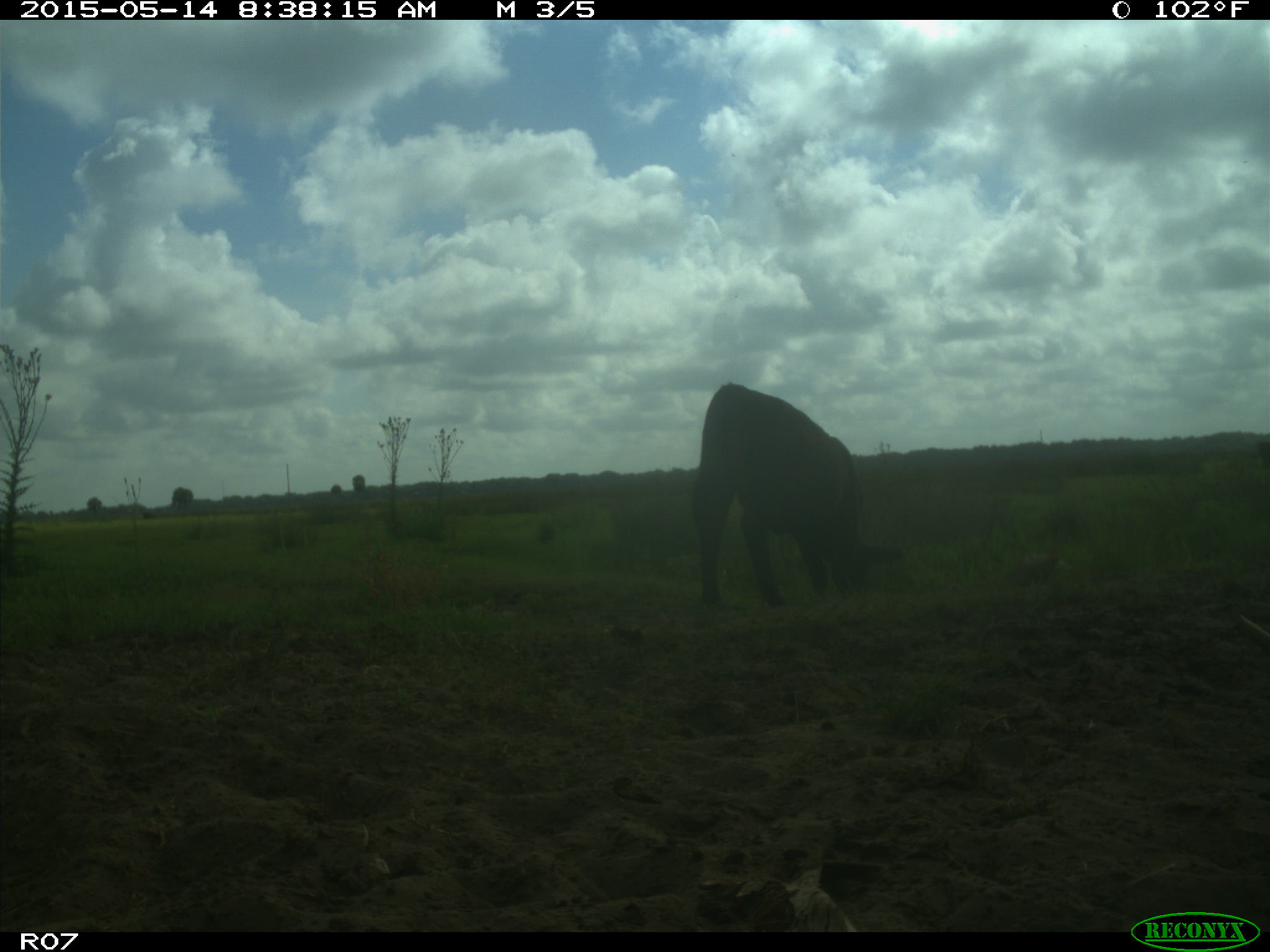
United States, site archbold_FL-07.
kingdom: Animalia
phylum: Chordata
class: Mammalia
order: Artiodactyla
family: Bovidae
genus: Bos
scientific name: Bos taurus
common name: domestic cow